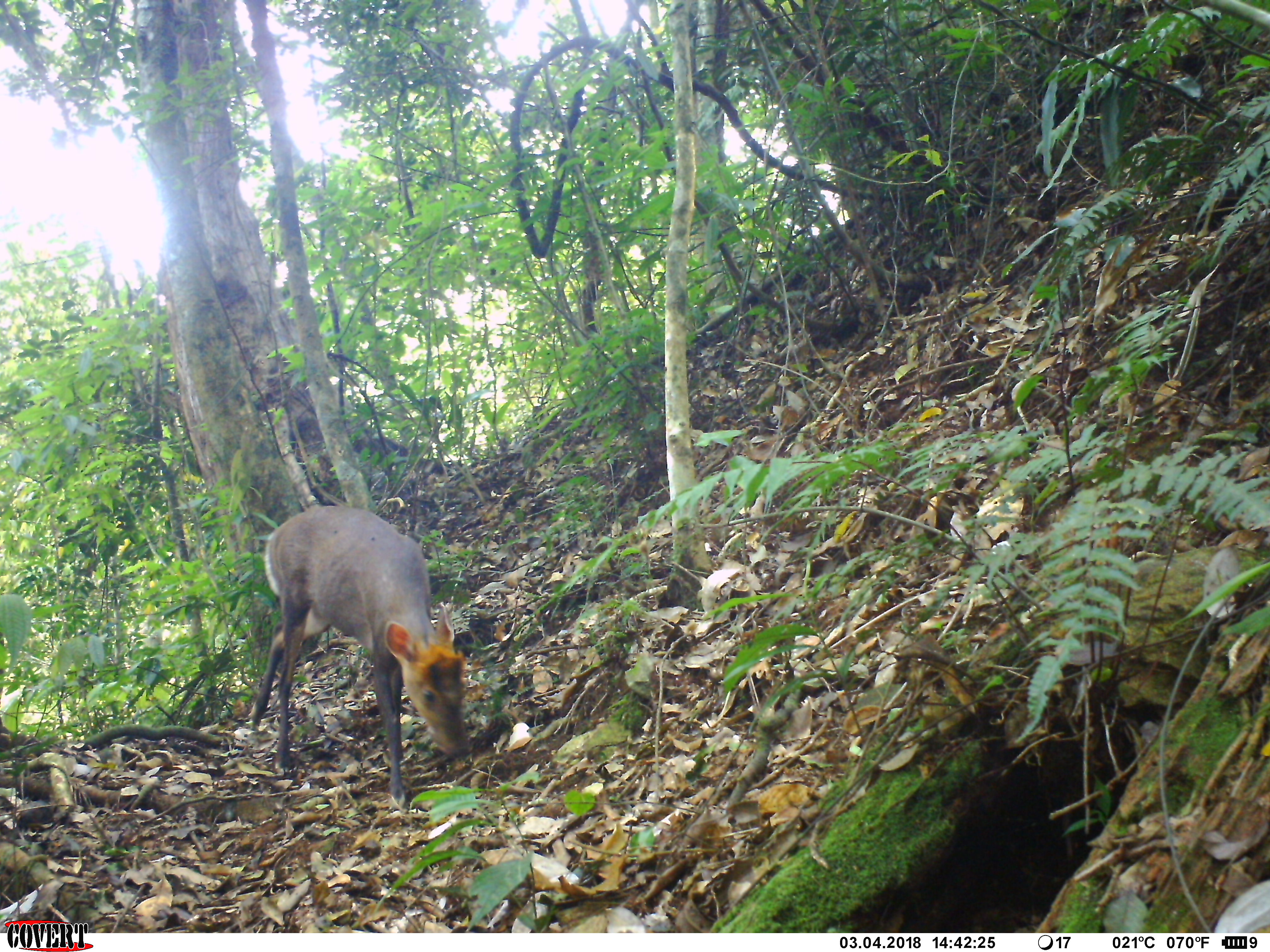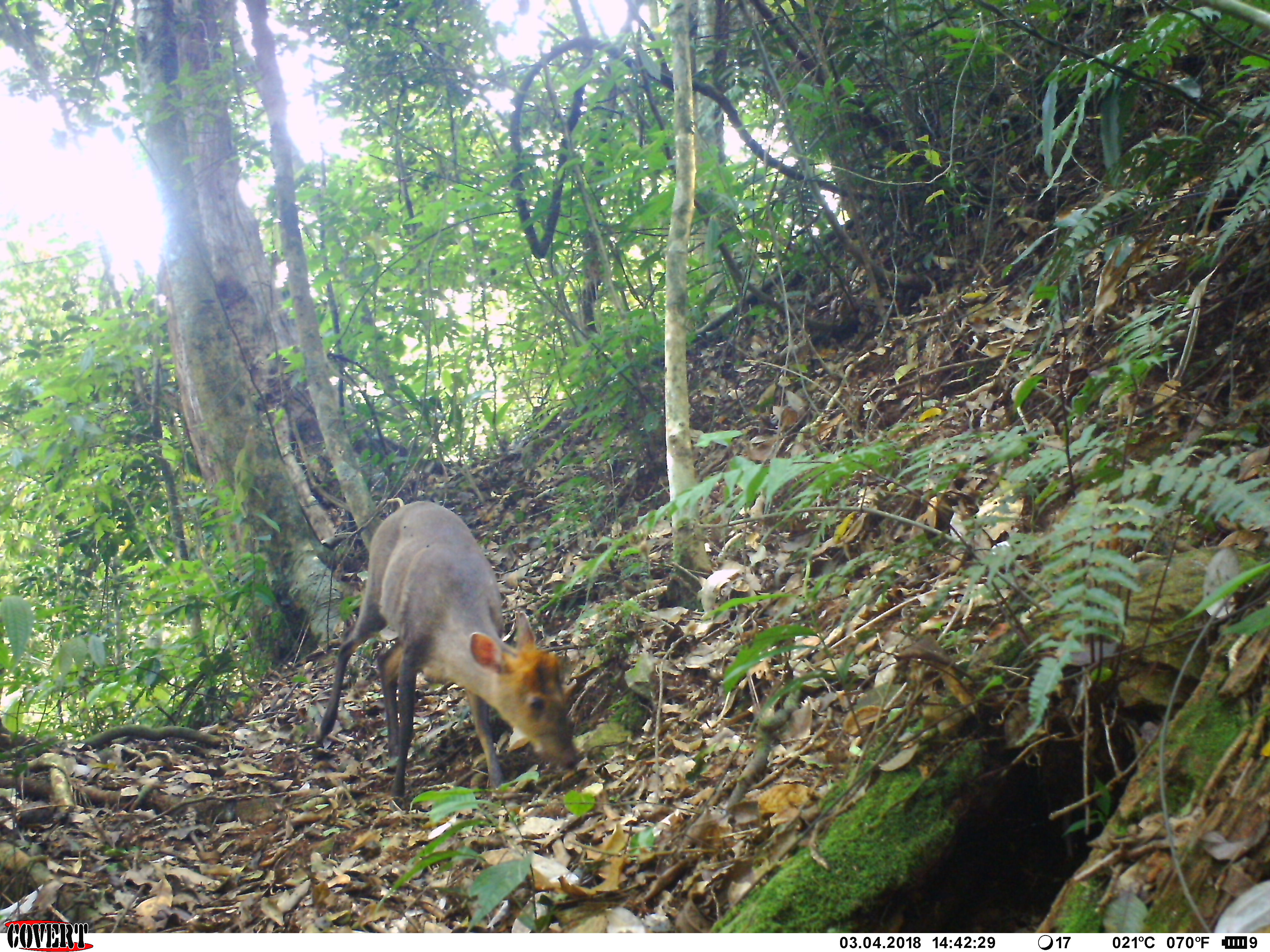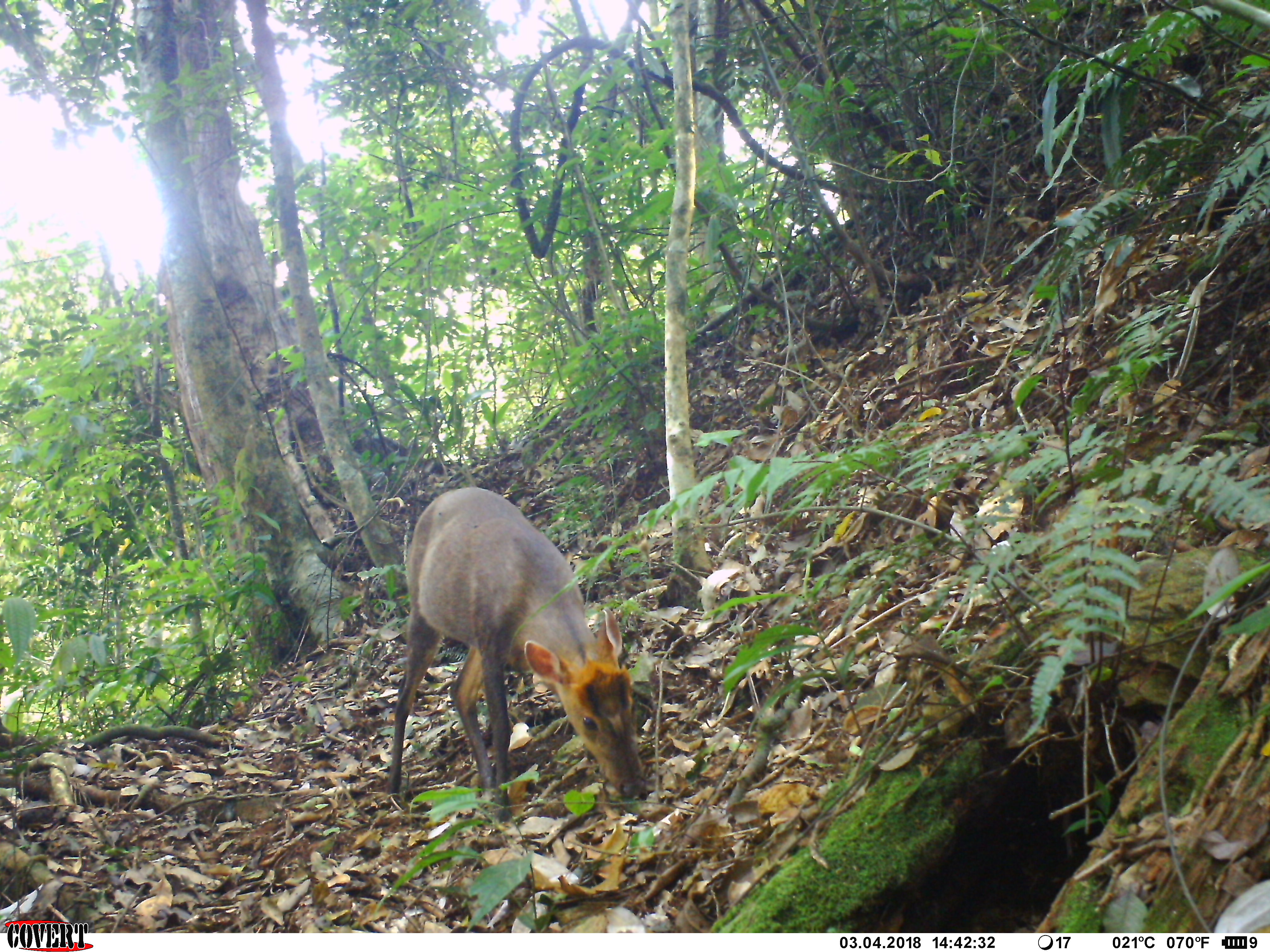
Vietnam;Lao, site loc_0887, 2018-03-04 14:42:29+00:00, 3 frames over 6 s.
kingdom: Animalia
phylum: Chordata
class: Mammalia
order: Artiodactyla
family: Cervidae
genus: Muntiacus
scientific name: Muntiacus rooseveltorum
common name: roosevelt's muntjac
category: roosevelts muntjac group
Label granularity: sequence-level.